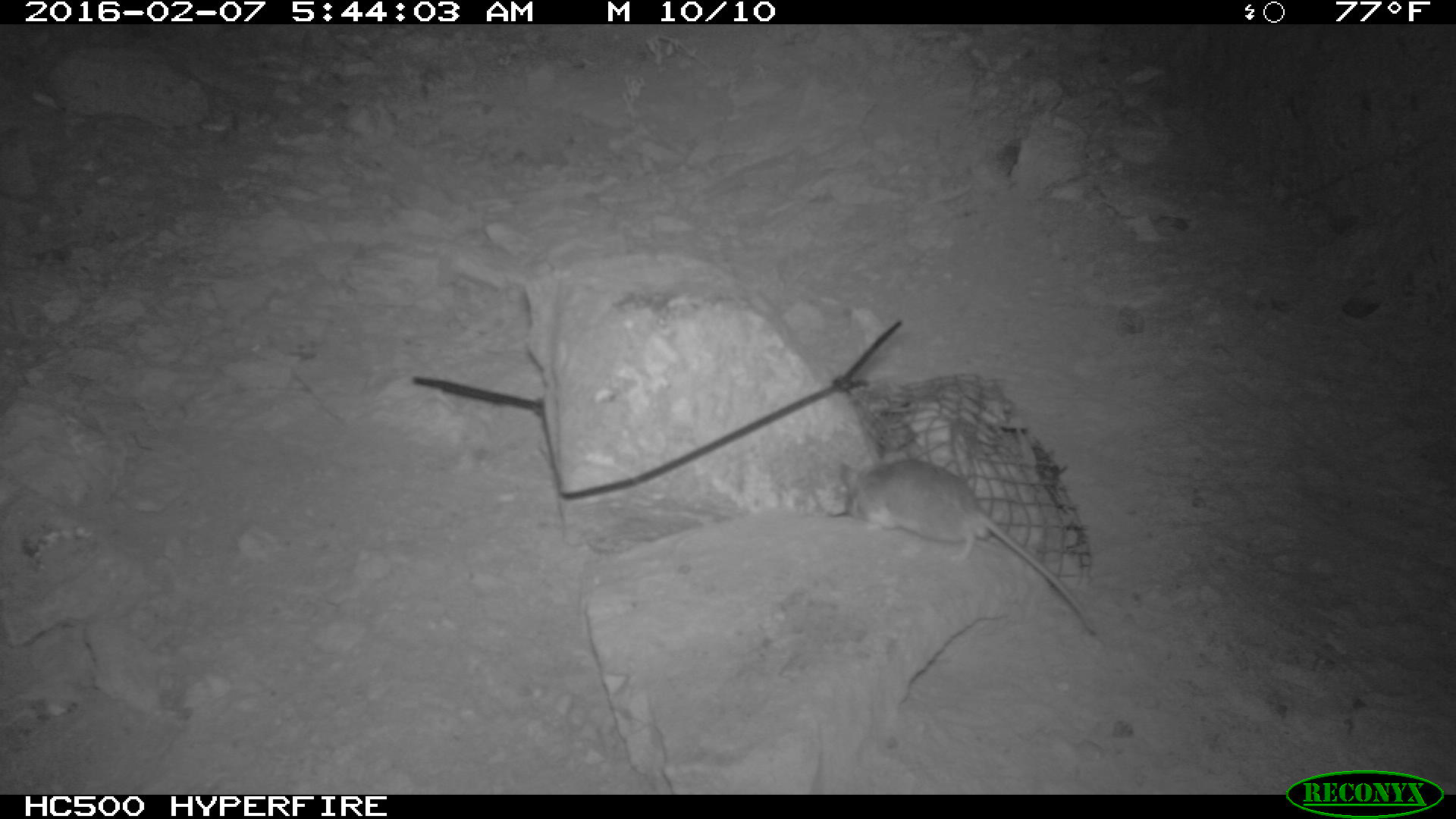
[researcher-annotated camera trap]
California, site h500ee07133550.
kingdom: Animalia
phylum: Chordata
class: Mammalia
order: Rodentia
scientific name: Rodentia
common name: rodent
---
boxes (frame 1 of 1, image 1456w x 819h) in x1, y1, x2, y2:
rodent: 836, 449, 1096, 632